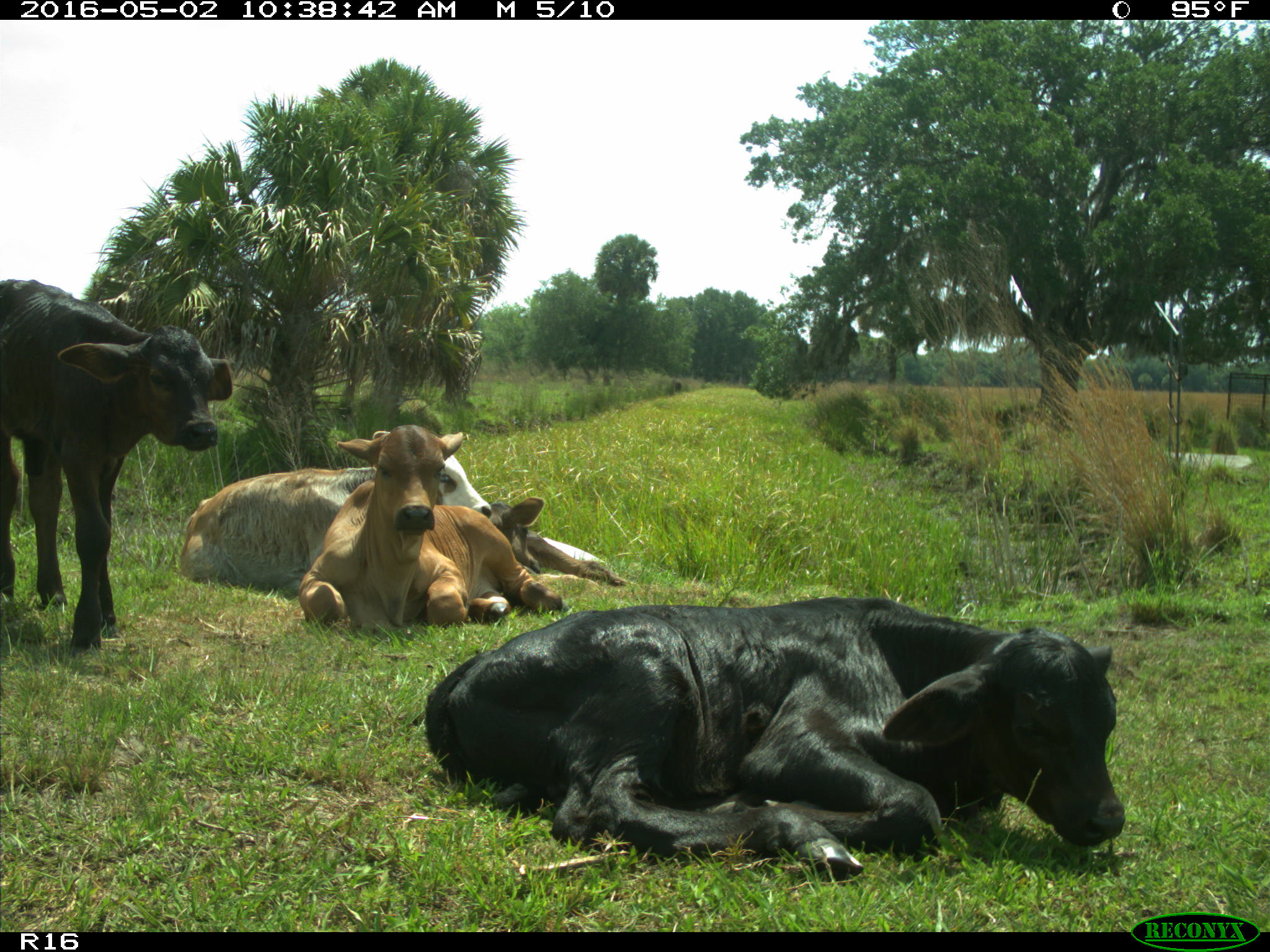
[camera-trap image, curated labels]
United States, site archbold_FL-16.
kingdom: Animalia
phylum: Chordata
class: Mammalia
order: Artiodactyla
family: Bovidae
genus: Bos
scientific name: Bos taurus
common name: domestic cow